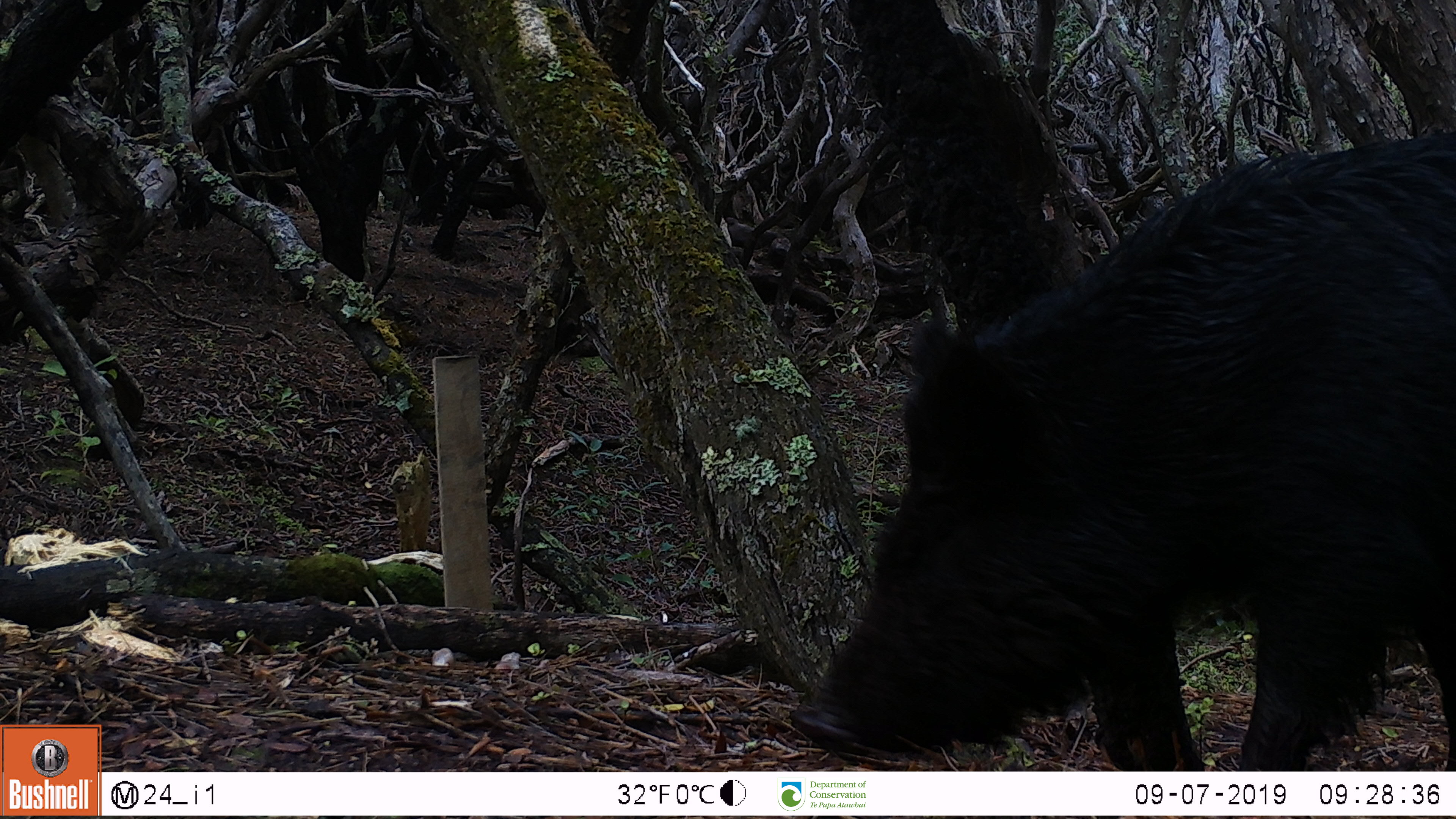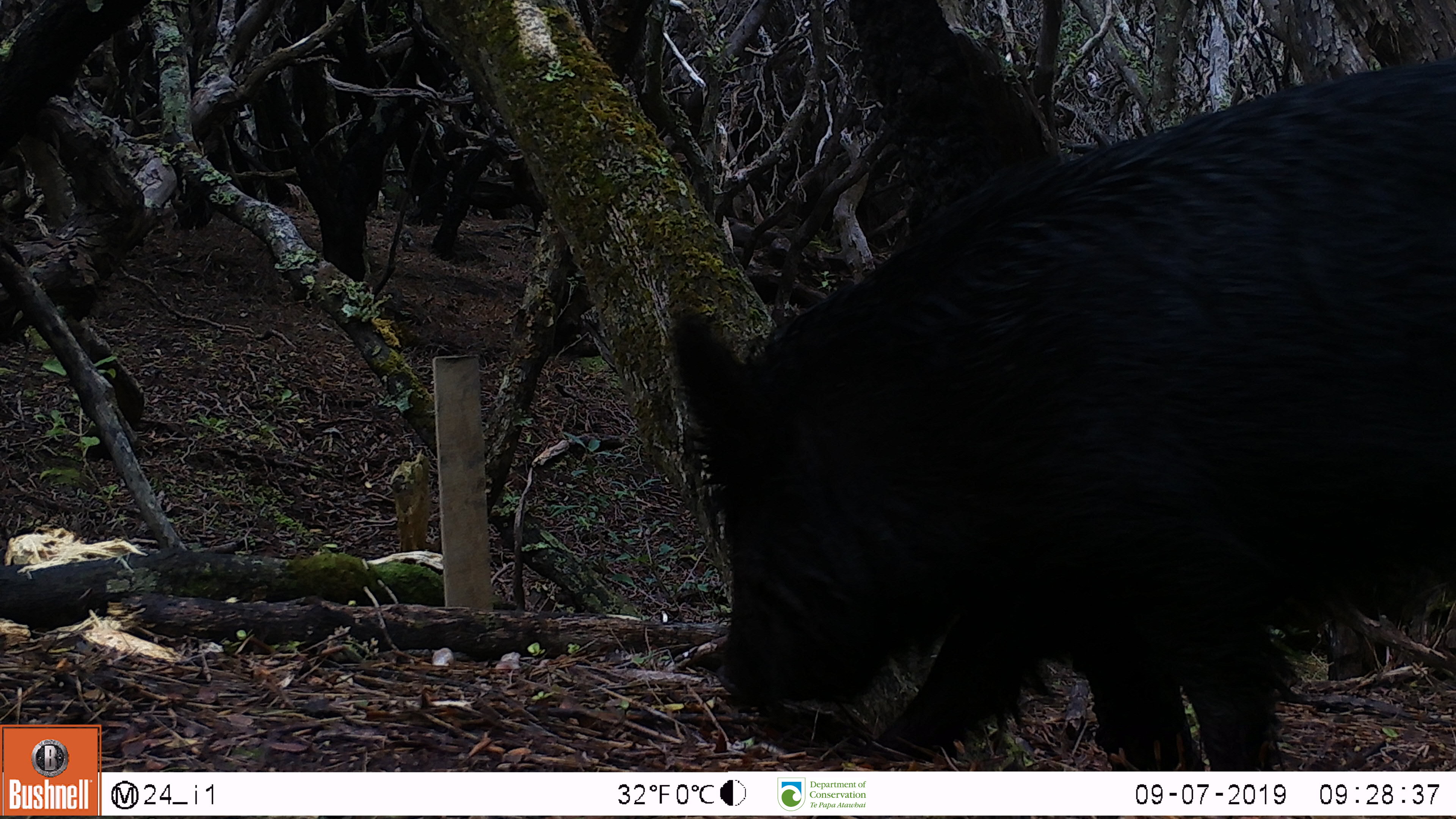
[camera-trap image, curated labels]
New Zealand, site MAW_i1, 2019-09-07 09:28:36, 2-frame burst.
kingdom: Animalia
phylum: Chordata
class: Mammalia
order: Artiodactyla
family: Suidae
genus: Sus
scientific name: Sus scrofa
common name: pig